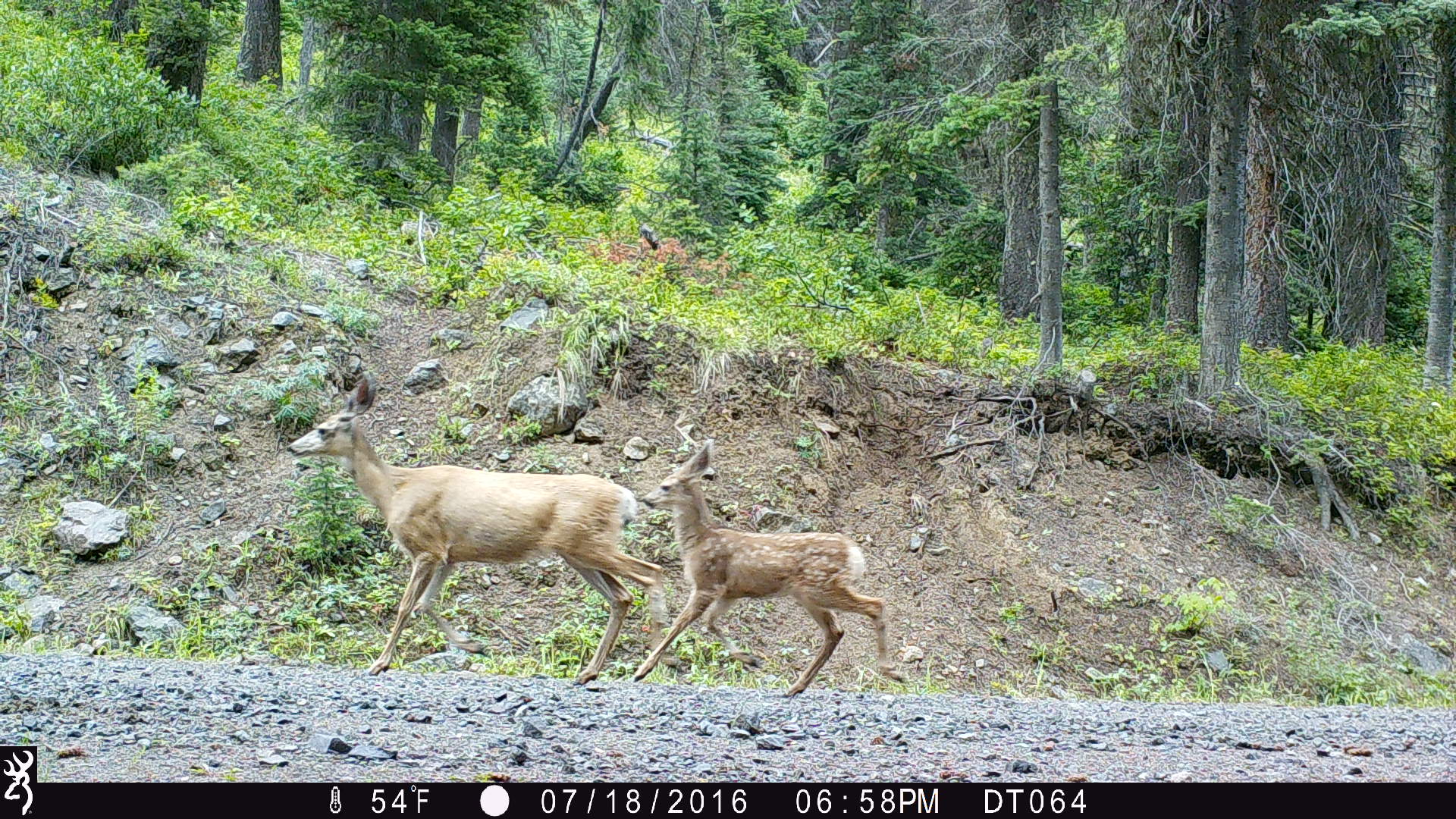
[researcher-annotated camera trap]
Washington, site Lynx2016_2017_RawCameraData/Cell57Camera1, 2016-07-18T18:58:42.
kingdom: Animalia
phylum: Chordata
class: Mammalia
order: Artiodactyla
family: Cervidae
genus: Odocoileus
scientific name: Odocoileus hemionus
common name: mule deer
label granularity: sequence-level